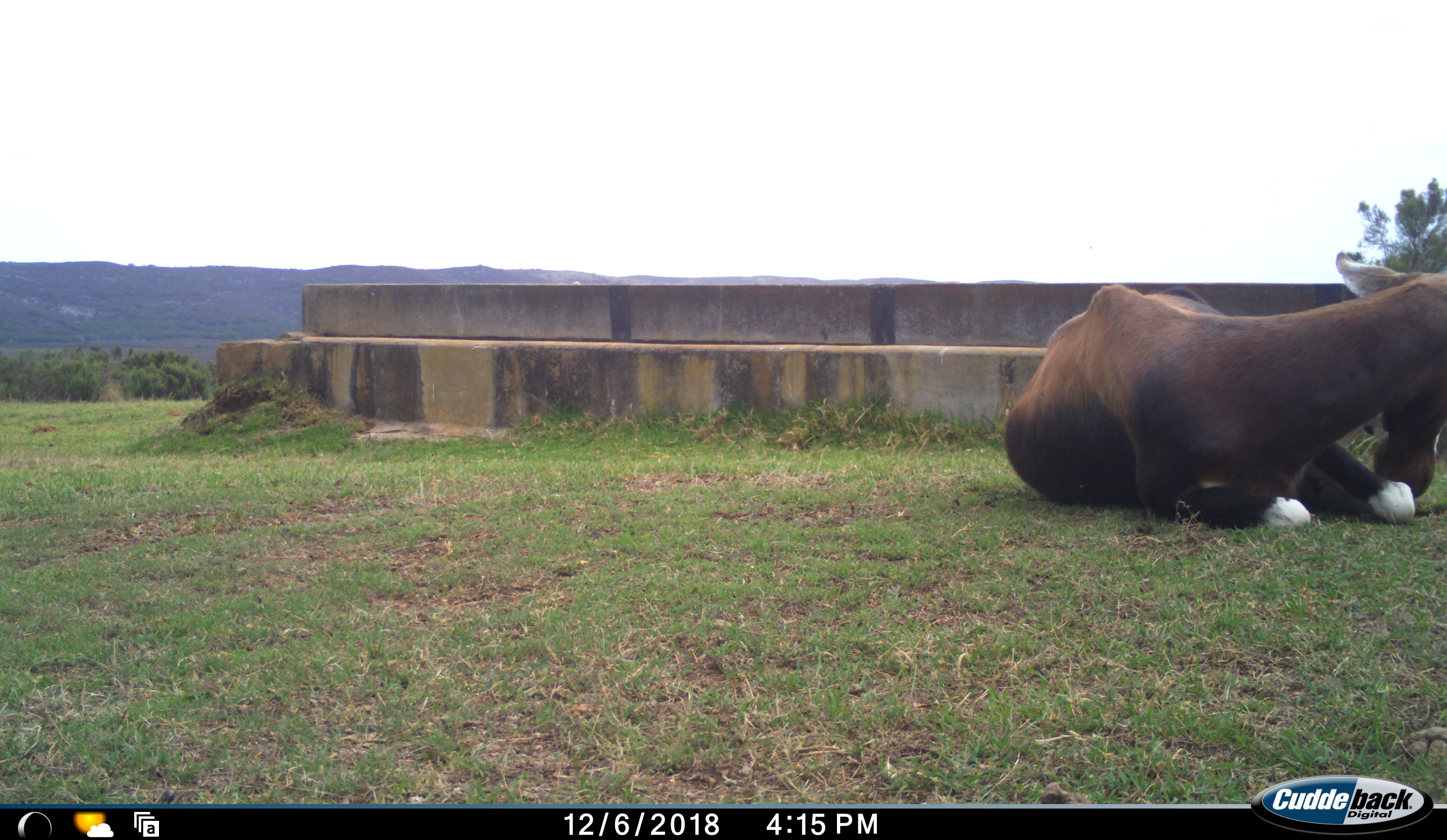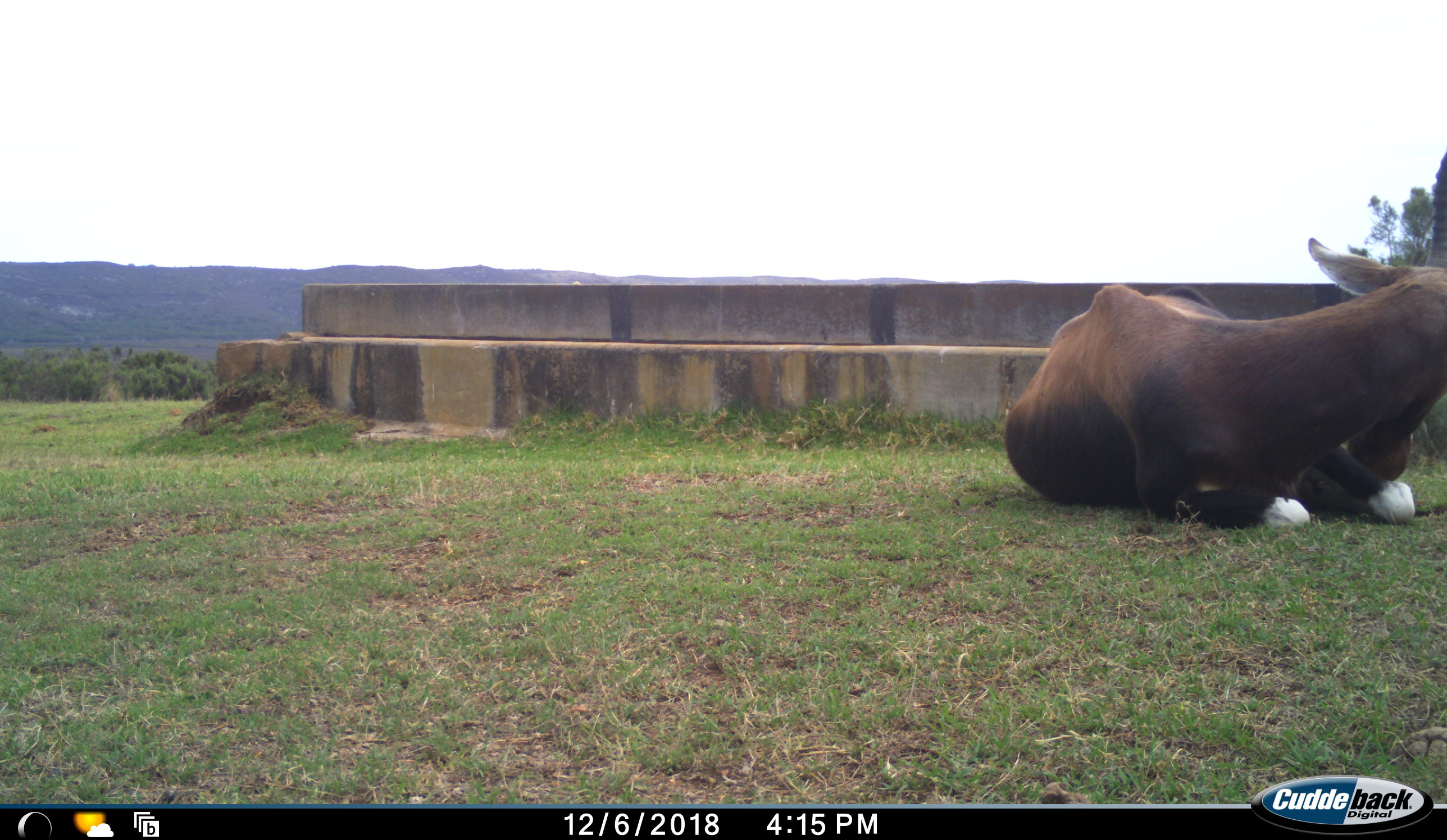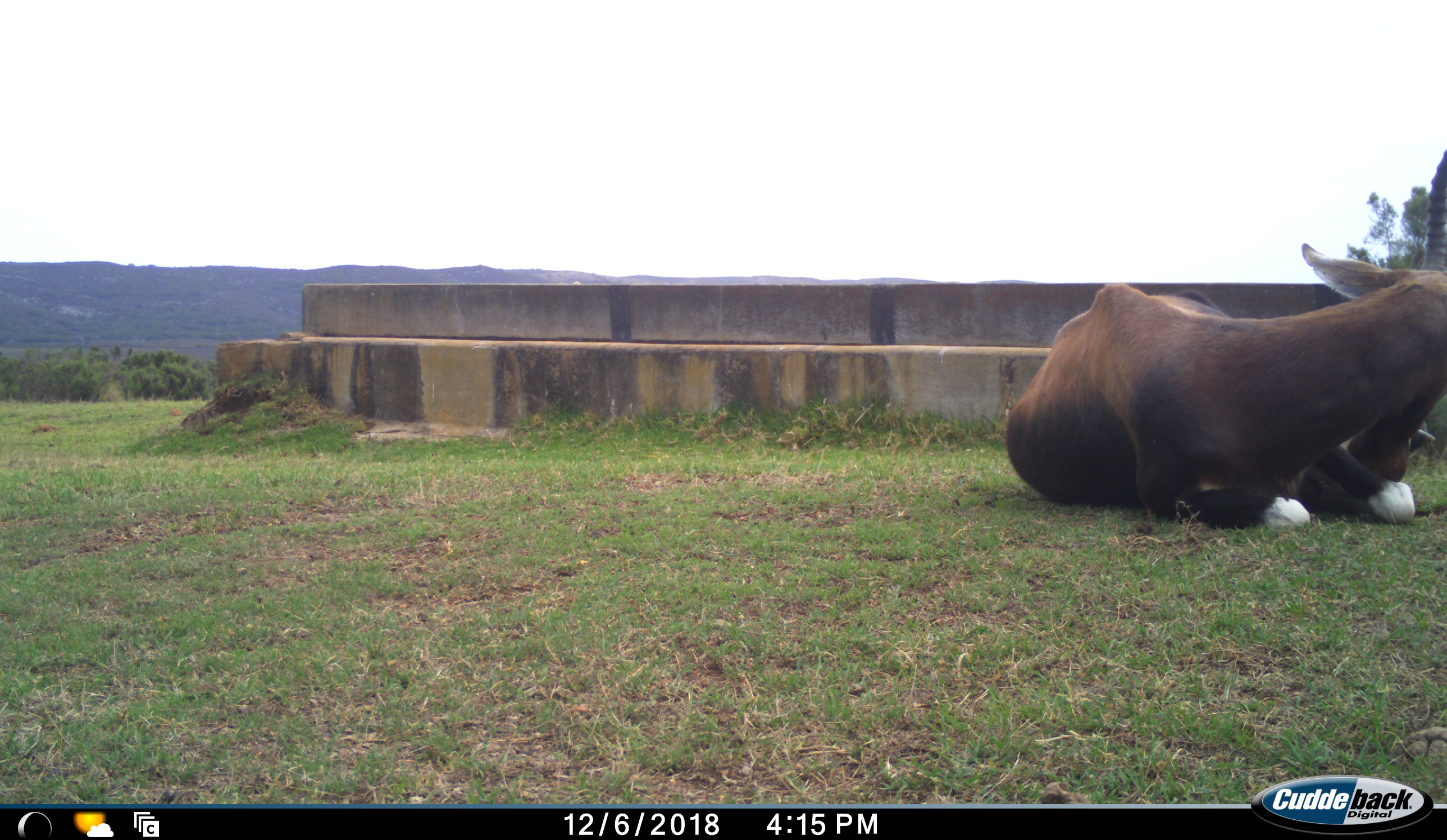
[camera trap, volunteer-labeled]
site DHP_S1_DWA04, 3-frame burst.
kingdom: Animalia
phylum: Chordata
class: Mammalia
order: Artiodactyla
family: Bovidae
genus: Damaliscus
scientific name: Damaliscus pygargus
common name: bontebok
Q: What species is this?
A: Bontebok (Damaliscus pygargus).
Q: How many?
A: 1.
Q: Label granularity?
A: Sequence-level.